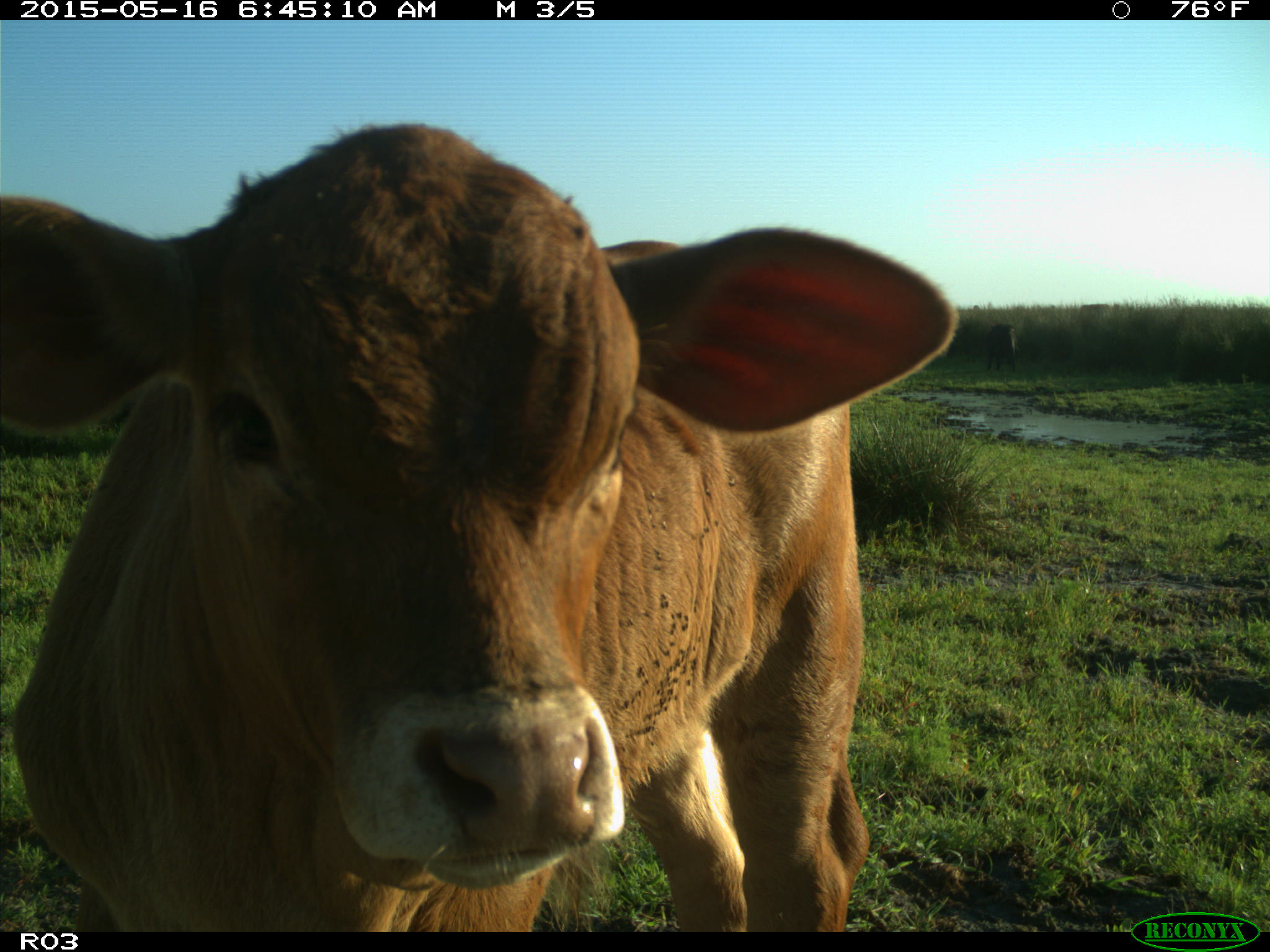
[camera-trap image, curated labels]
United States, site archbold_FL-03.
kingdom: Animalia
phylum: Chordata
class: Mammalia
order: Artiodactyla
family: Bovidae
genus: Bos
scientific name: Bos taurus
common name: domestic cow